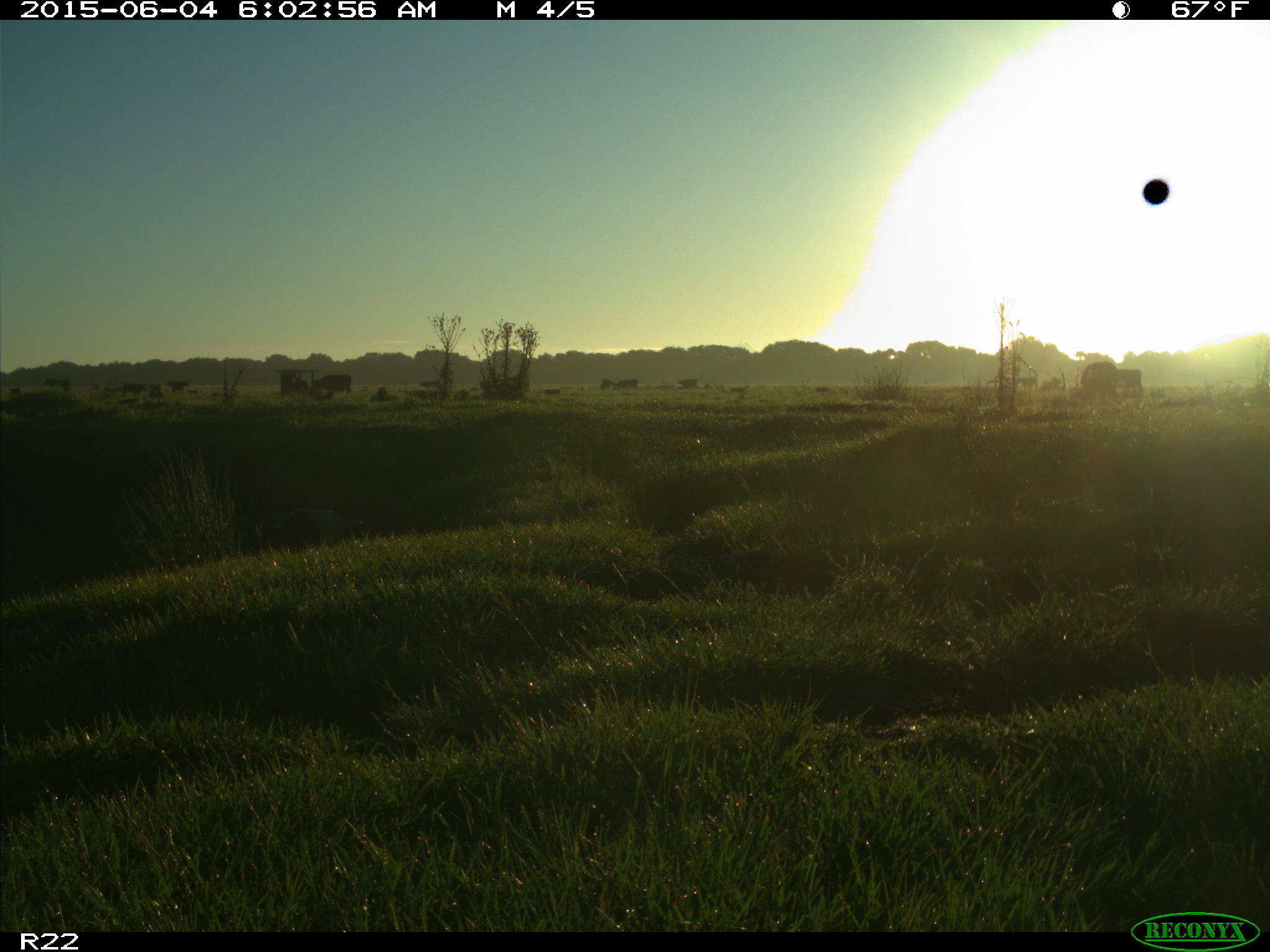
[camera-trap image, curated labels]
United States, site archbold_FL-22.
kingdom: Animalia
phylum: Chordata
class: Mammalia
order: Artiodactyla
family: Bovidae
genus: Bos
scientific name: Bos taurus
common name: domestic cow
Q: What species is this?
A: Bos taurus (domestic cow).